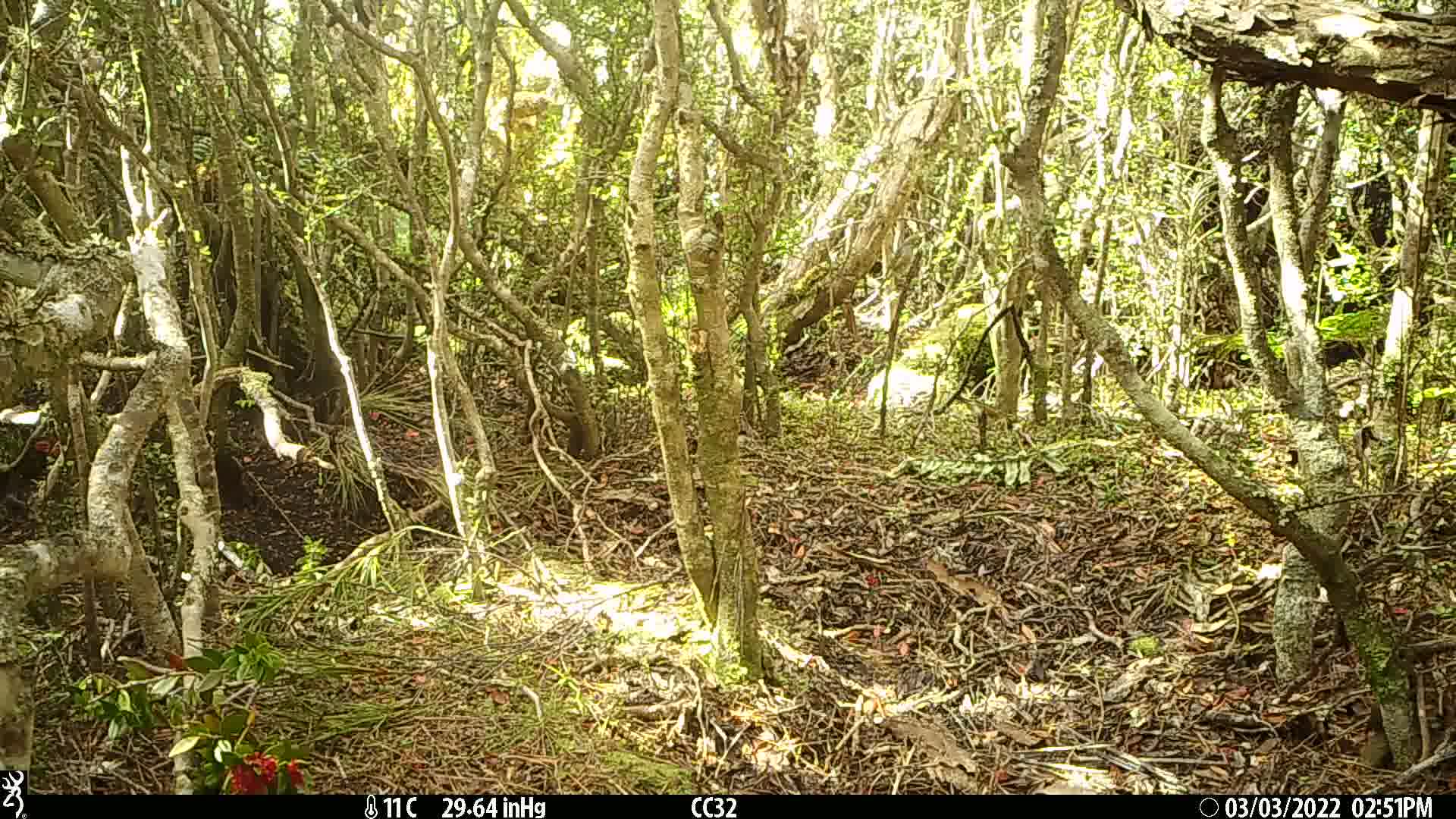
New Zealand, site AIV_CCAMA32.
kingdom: Animalia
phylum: Chordata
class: Aves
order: Passeriformes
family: Zosteropidae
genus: Zosterops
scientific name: Zosterops lateralis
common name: silvereye